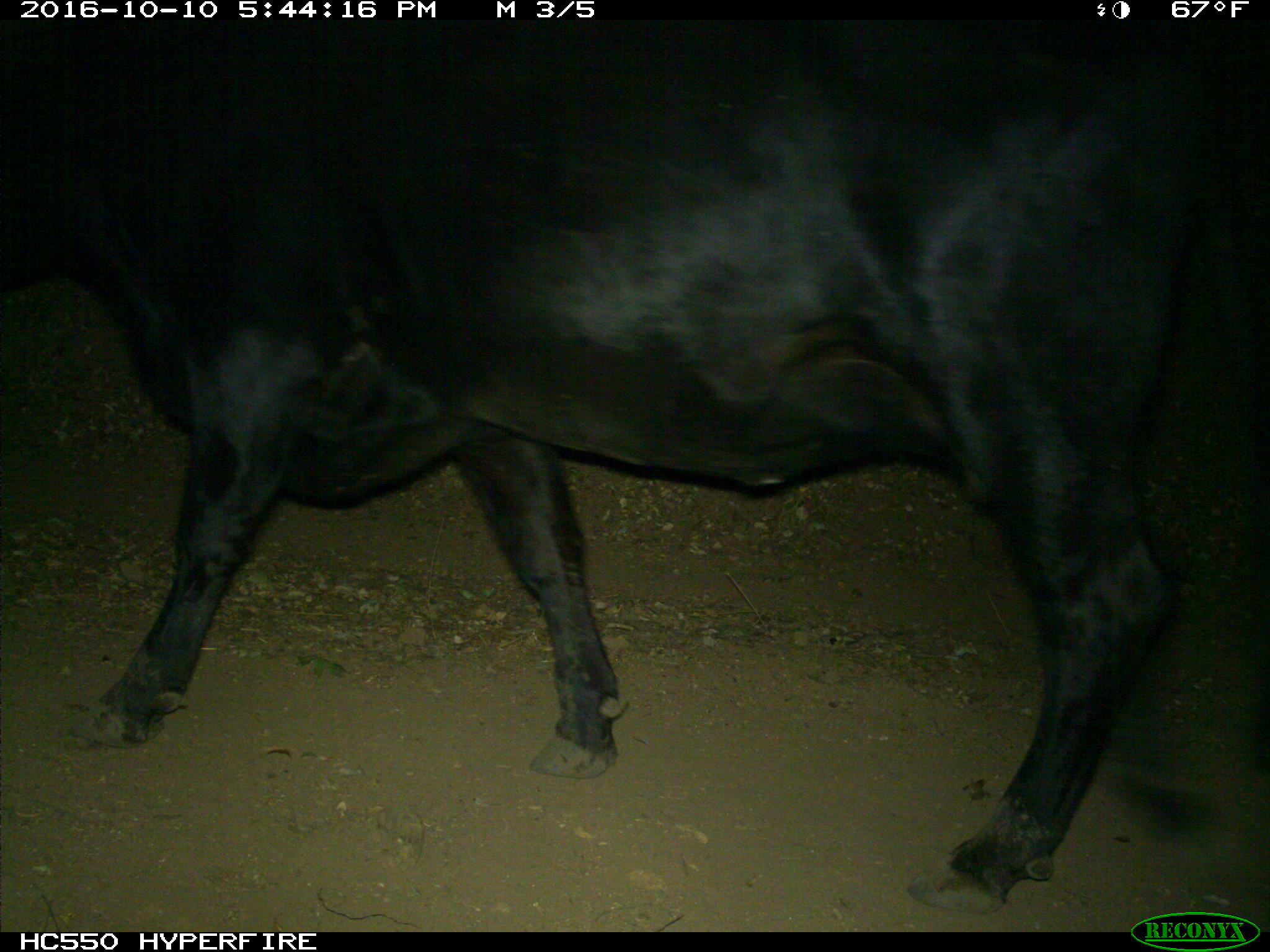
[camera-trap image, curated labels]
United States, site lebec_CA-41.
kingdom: Animalia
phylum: Chordata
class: Mammalia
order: Artiodactyla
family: Bovidae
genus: Bos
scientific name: Bos taurus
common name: domestic cow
Bos taurus (domestic cow).